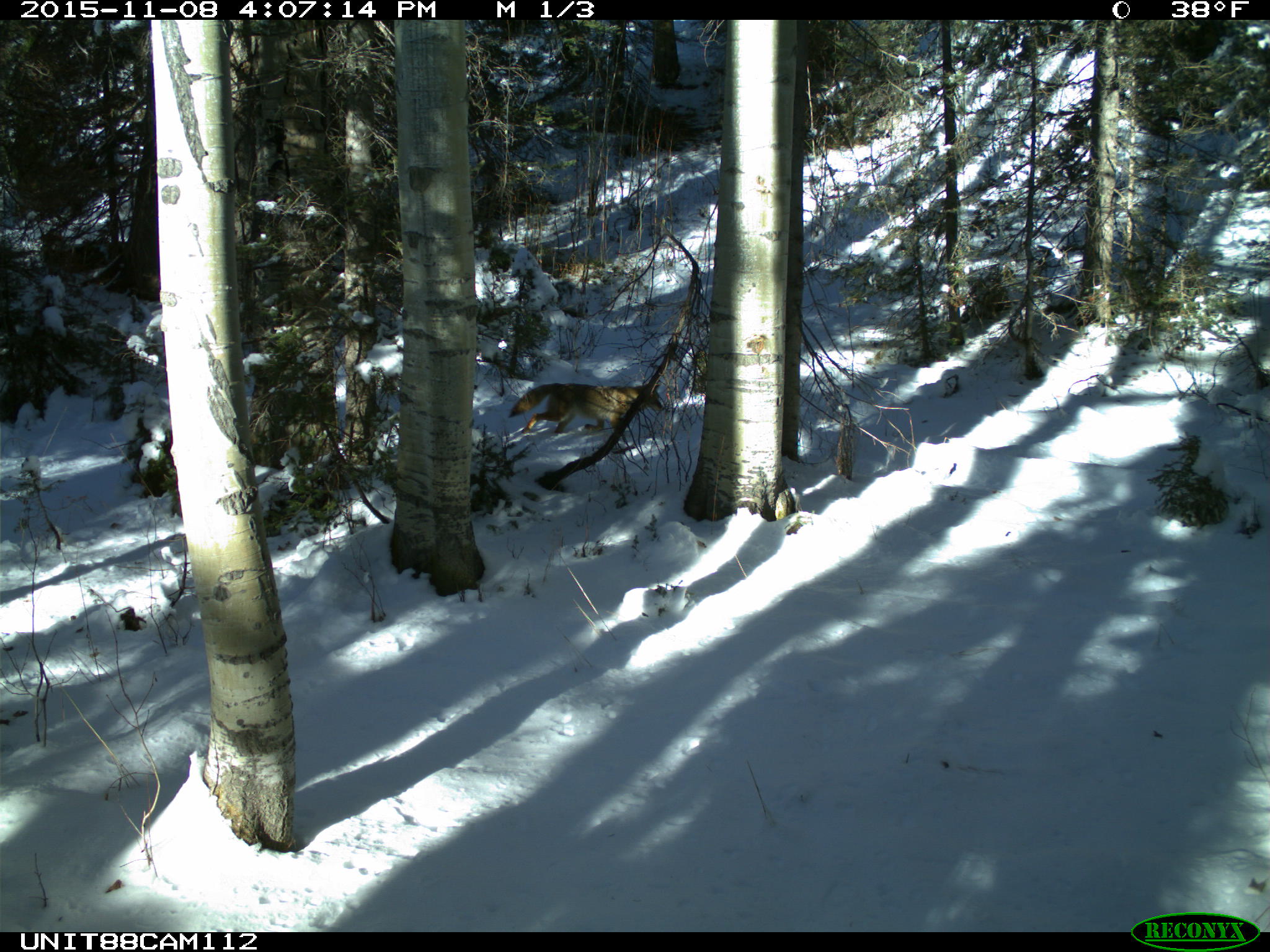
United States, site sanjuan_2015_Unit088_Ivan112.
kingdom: Animalia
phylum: Chordata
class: Mammalia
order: Carnivora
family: Canidae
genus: Canis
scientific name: Canis latrans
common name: coyote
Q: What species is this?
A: Canis latrans (coyote).